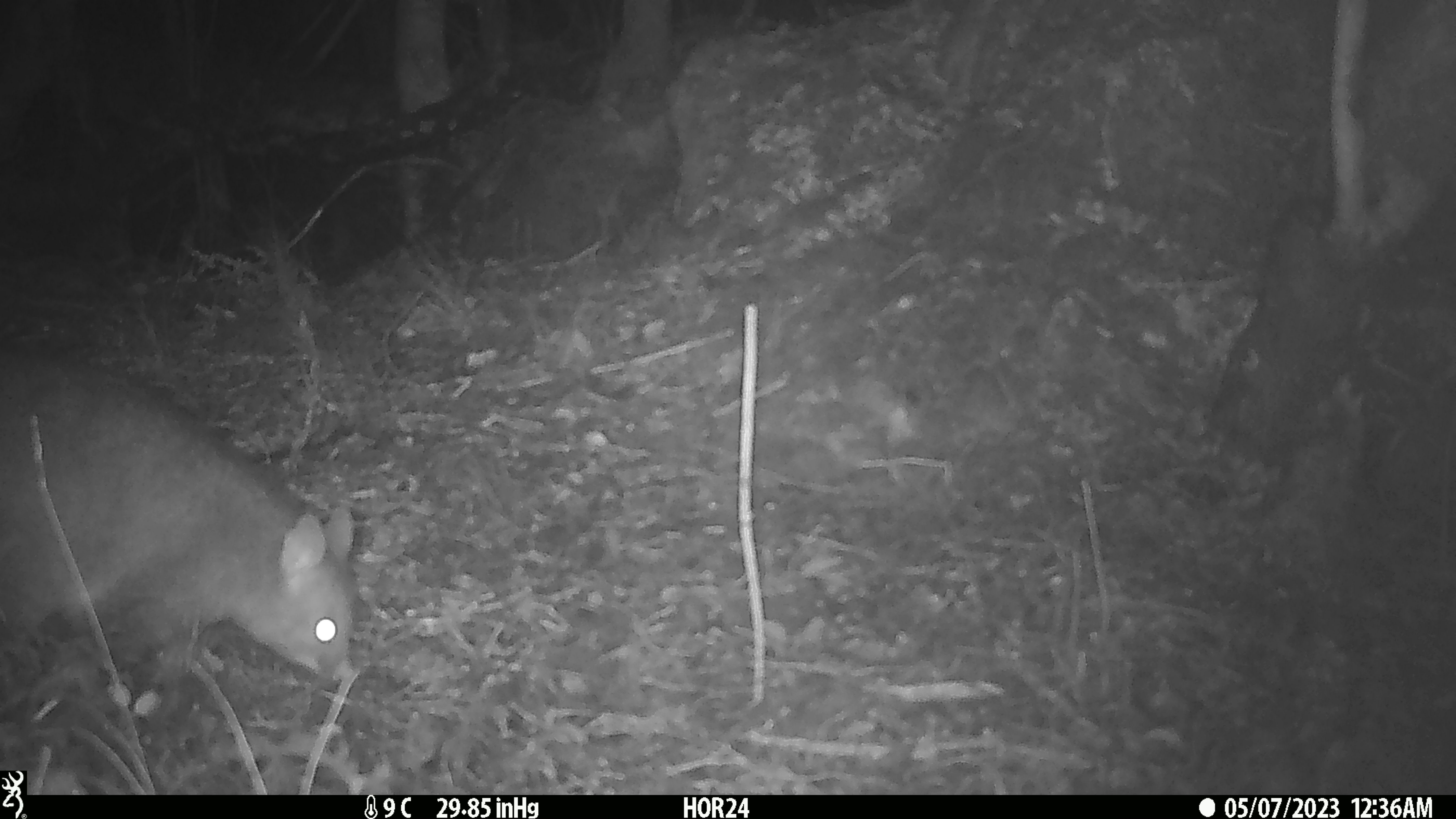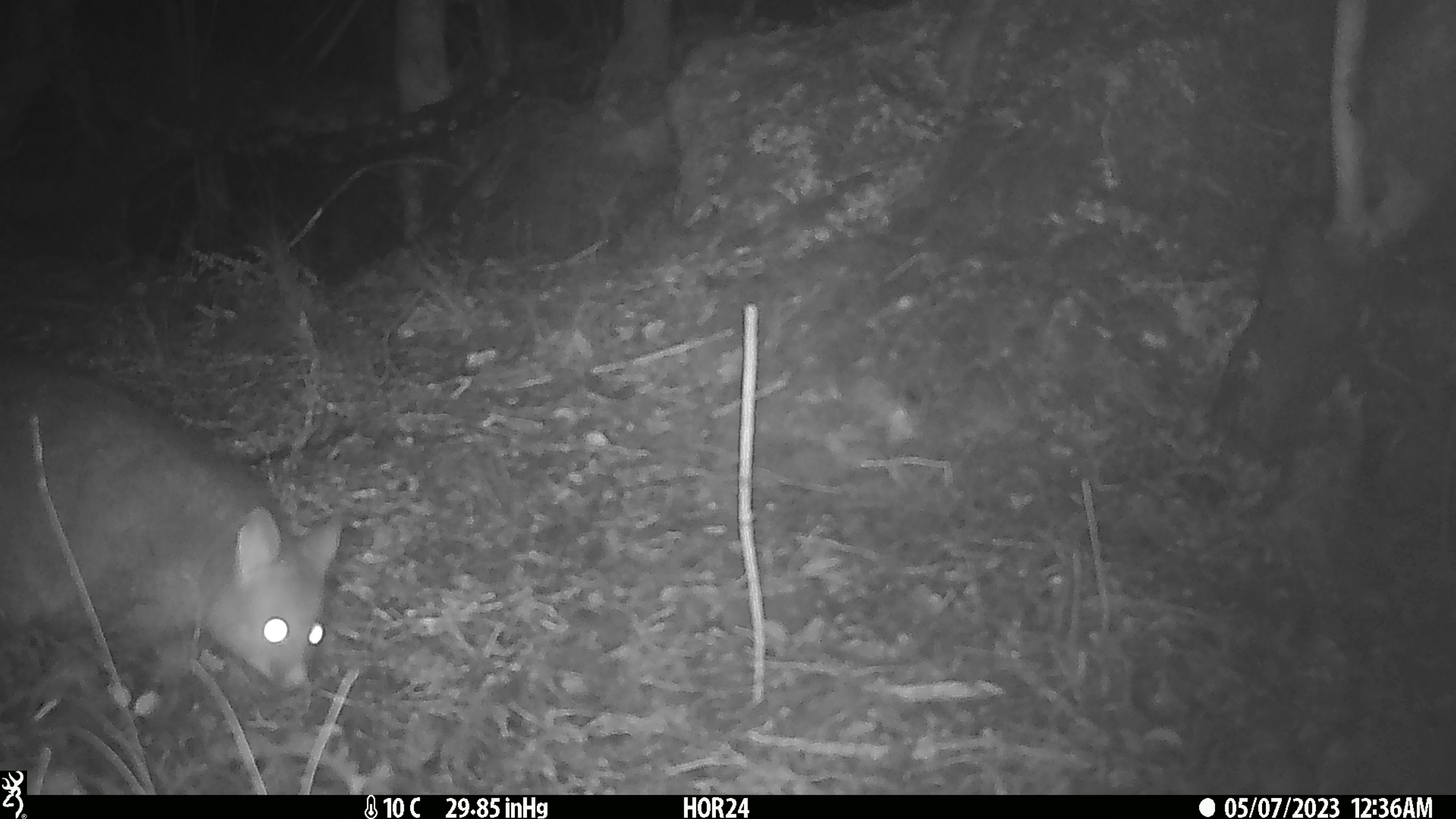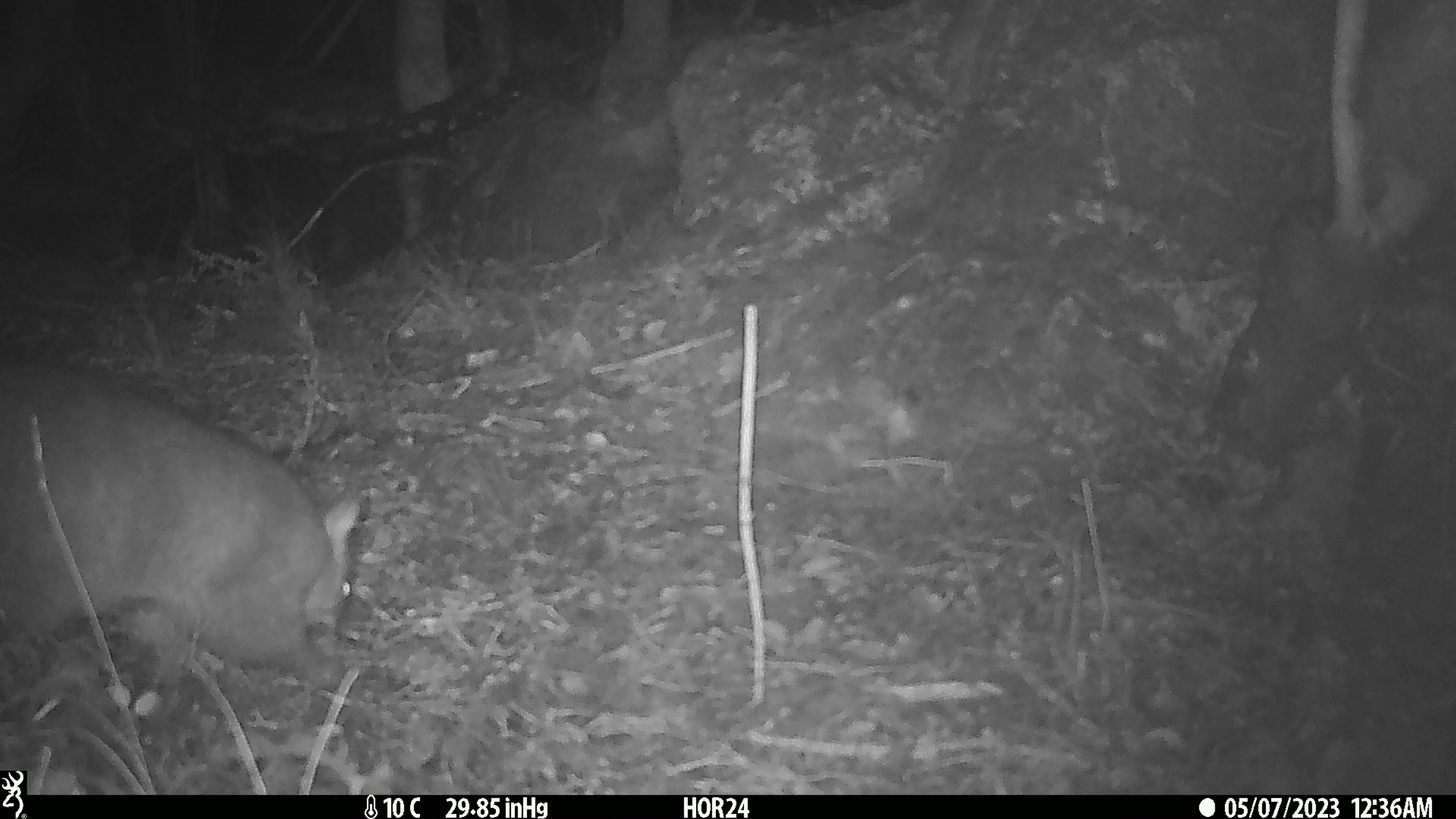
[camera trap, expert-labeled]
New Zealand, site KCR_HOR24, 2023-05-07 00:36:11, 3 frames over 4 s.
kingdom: Animalia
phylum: Chordata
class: Mammalia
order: Diprotodontia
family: Phalangeridae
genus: Trichosurus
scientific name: Trichosurus vulpecula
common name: common brushtail possum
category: possum